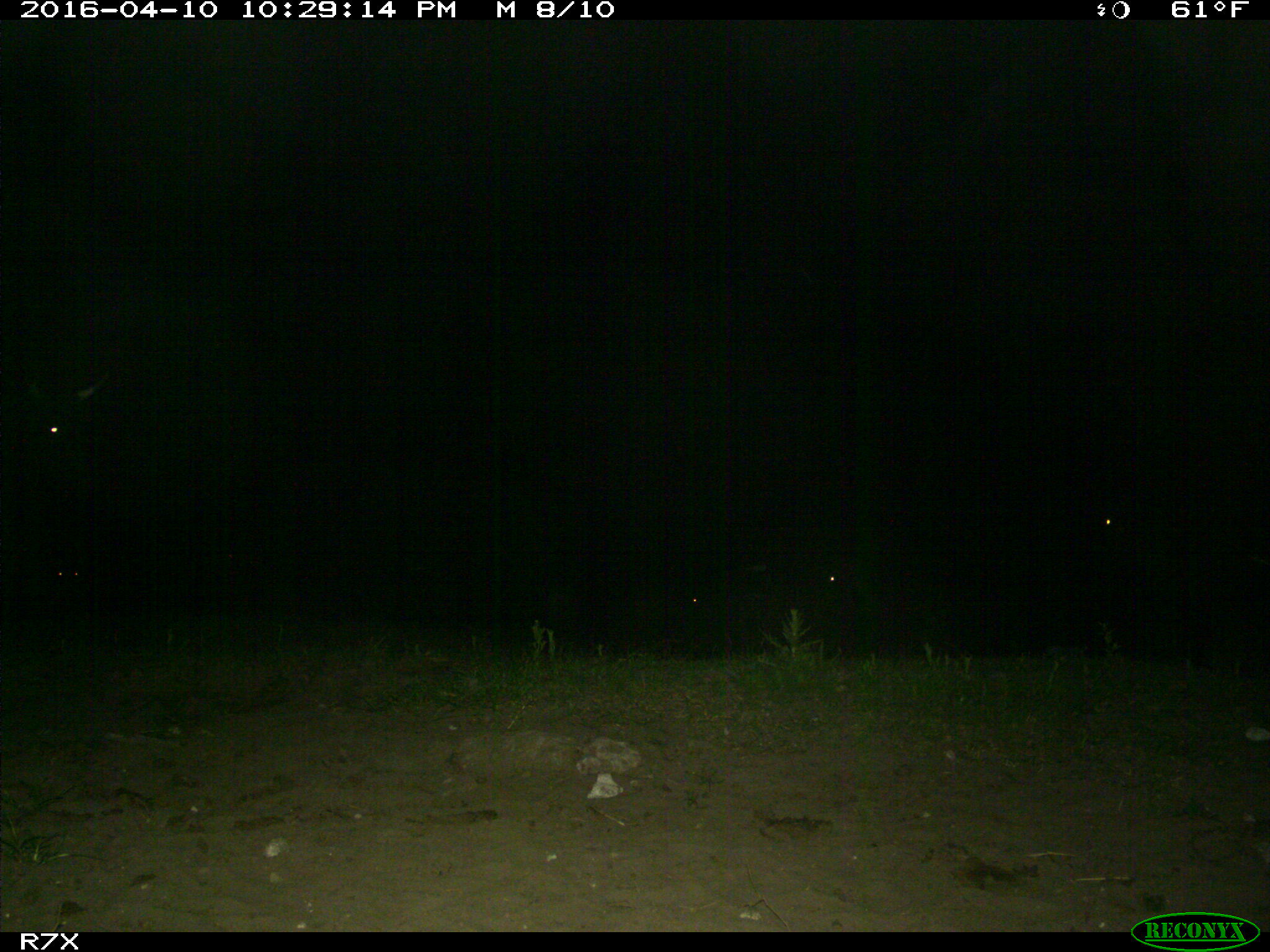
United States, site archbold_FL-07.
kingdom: Animalia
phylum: Chordata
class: Mammalia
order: Artiodactyla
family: Bovidae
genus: Bos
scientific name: Bos taurus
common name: domestic cow